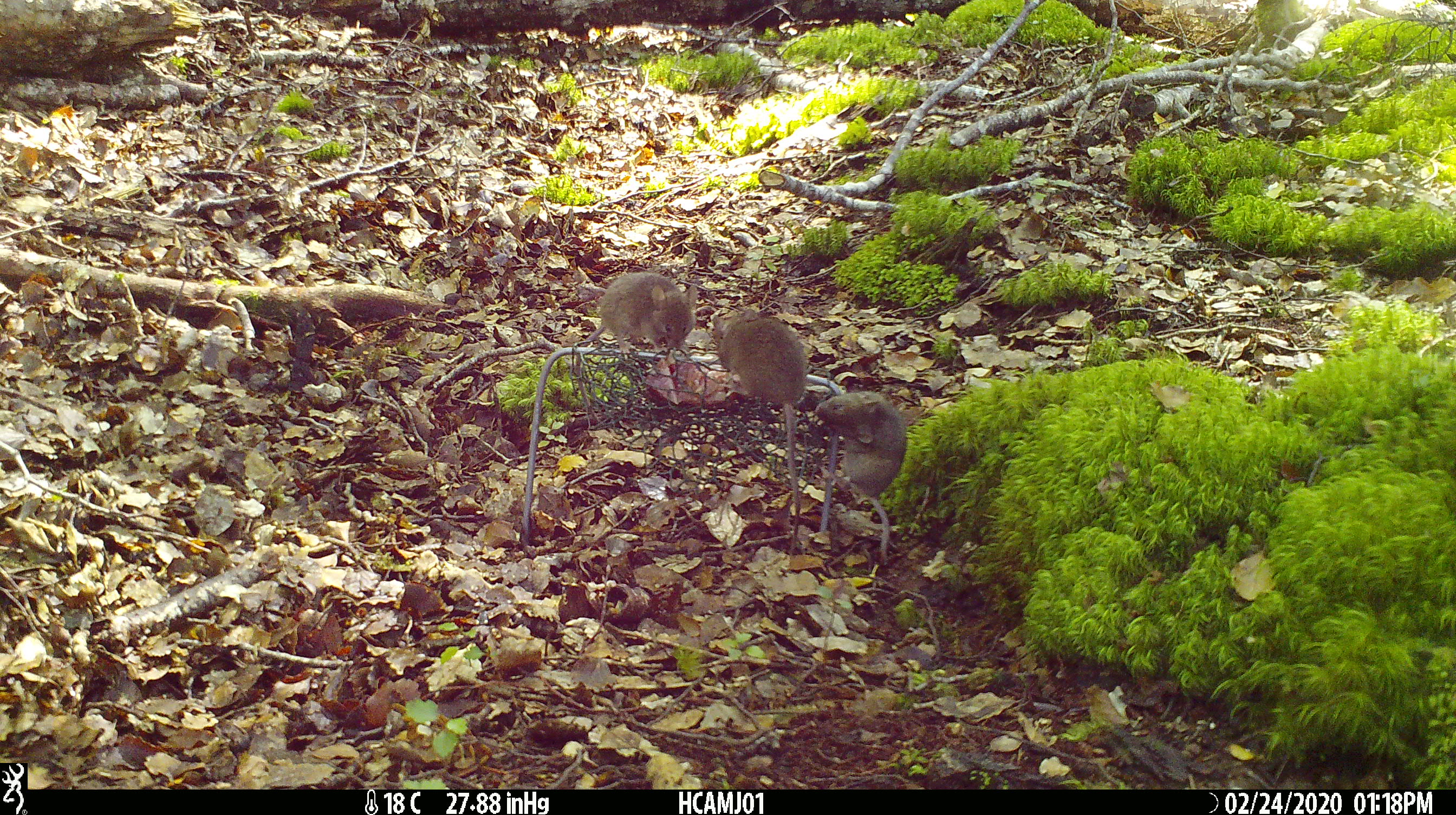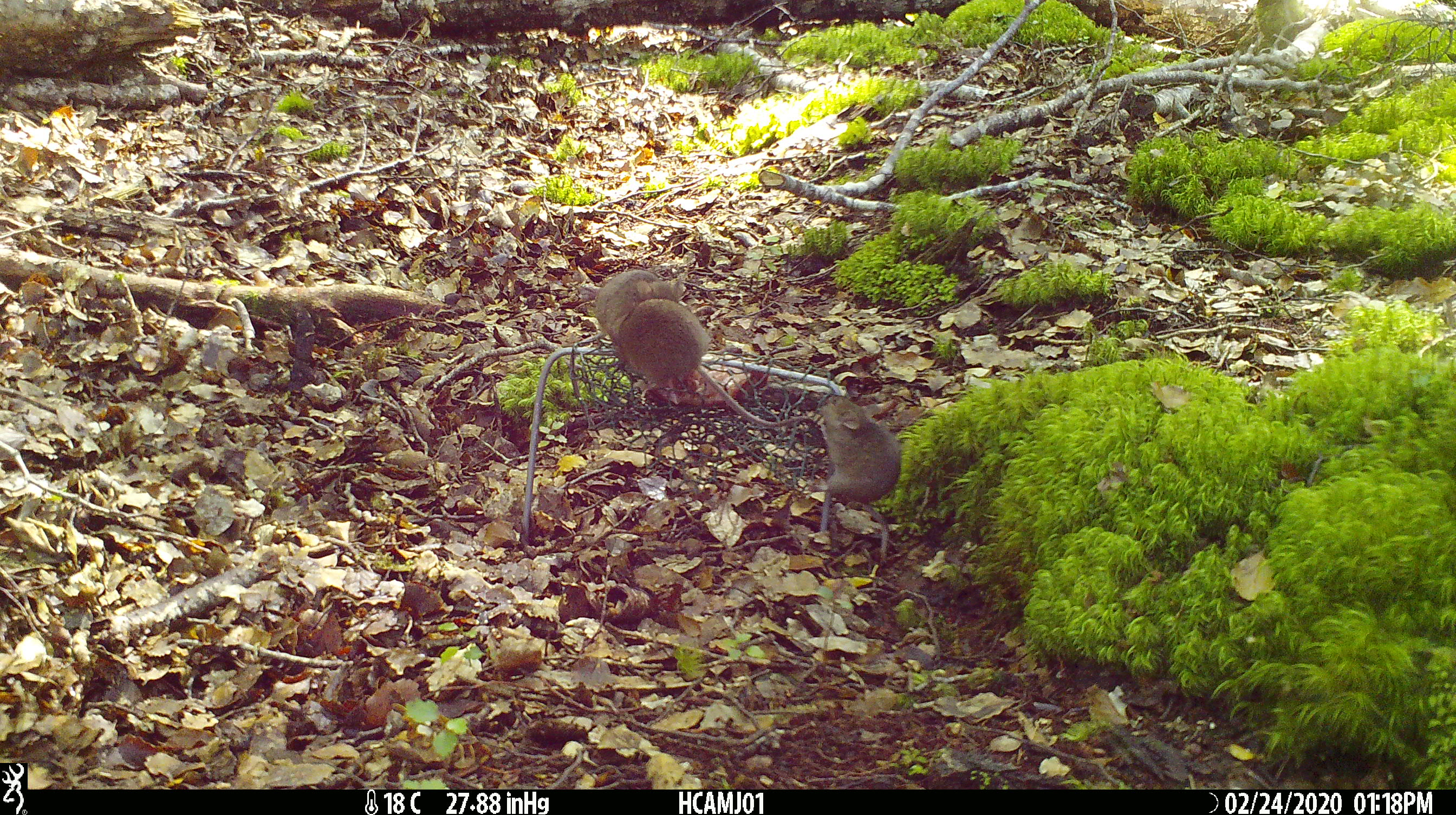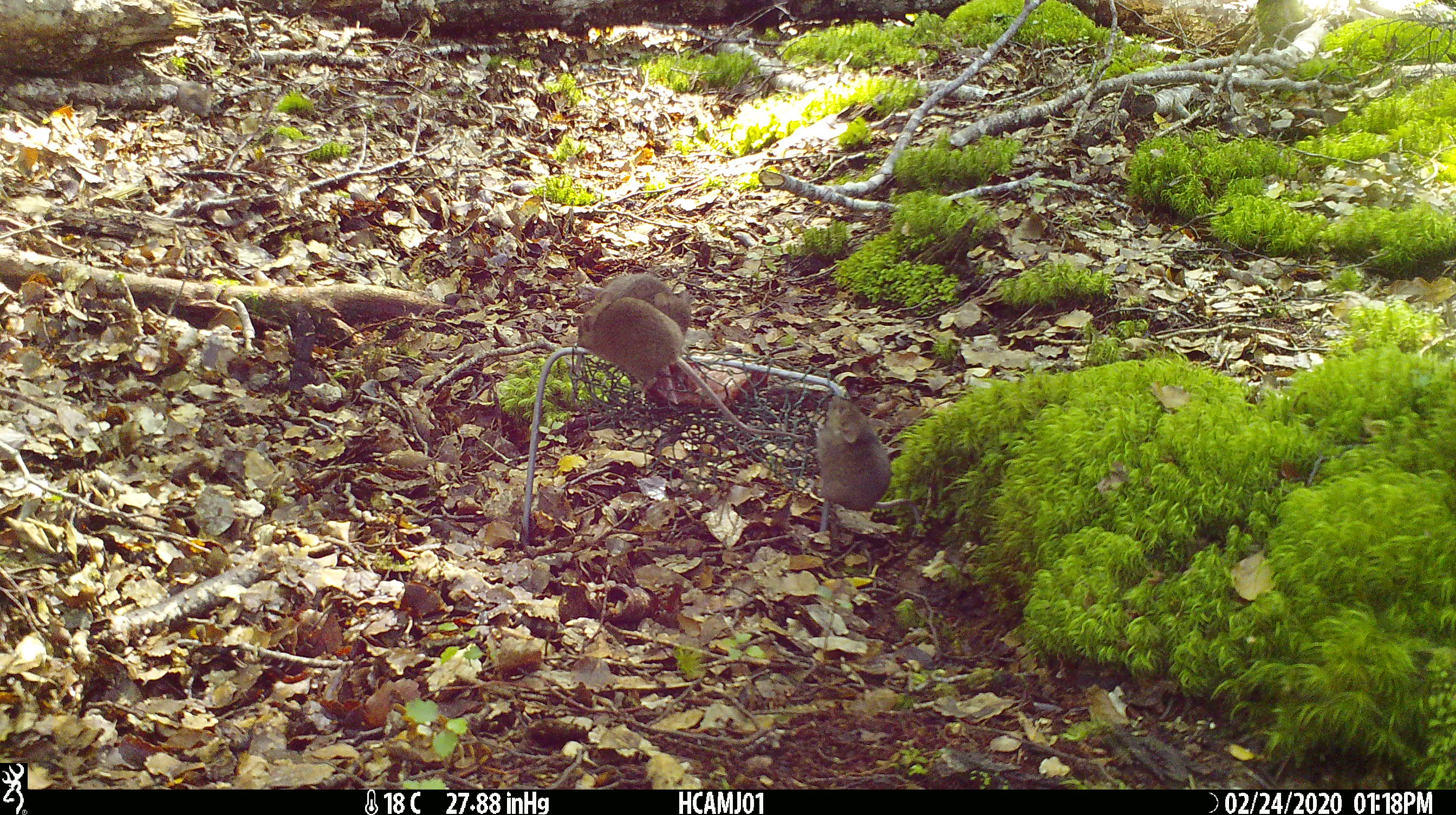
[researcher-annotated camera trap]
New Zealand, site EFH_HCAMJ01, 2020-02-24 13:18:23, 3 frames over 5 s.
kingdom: Animalia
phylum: Chordata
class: Mammalia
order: Rodentia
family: Muridae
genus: Mus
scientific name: Mus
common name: mouse